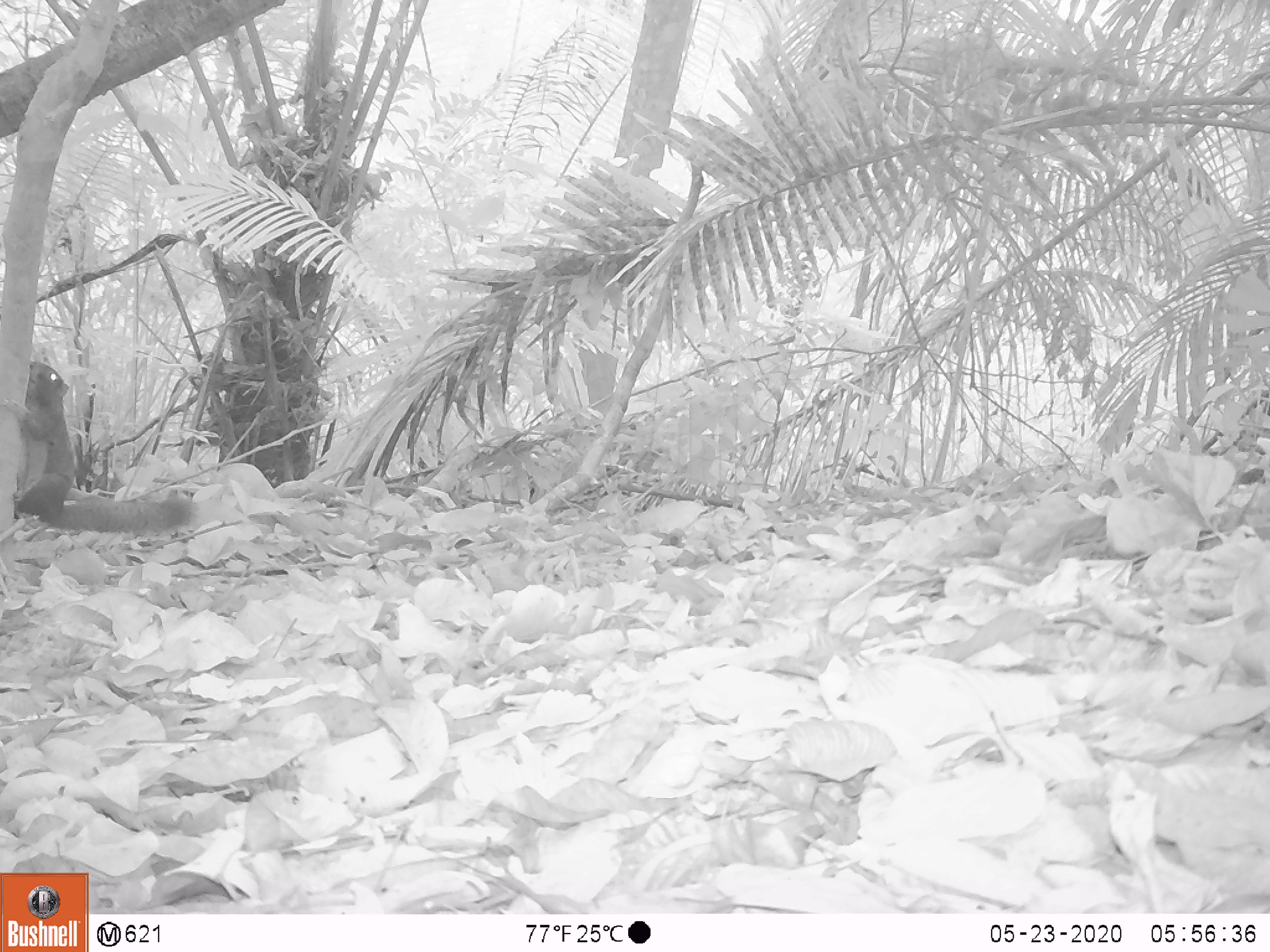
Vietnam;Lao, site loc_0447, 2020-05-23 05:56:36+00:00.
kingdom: Animalia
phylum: Chordata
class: Mammalia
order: Rodentia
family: Sciuridae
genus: Callosciurus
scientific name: Callosciurus erythraeus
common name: pallas's squirrel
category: pallass squirrel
Pallass squirrel (pallas's squirrel) (Callosciurus erythraeus). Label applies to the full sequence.